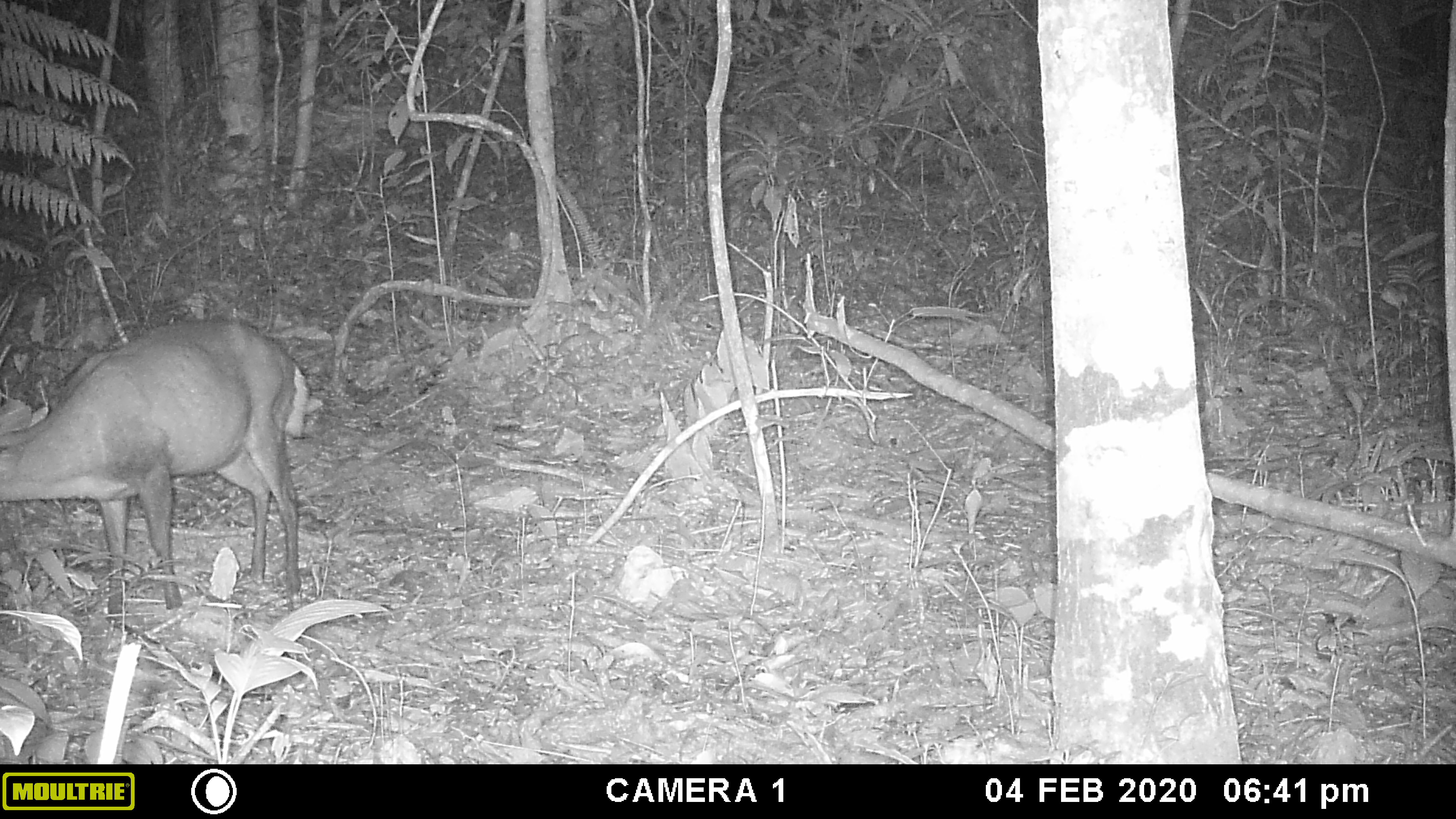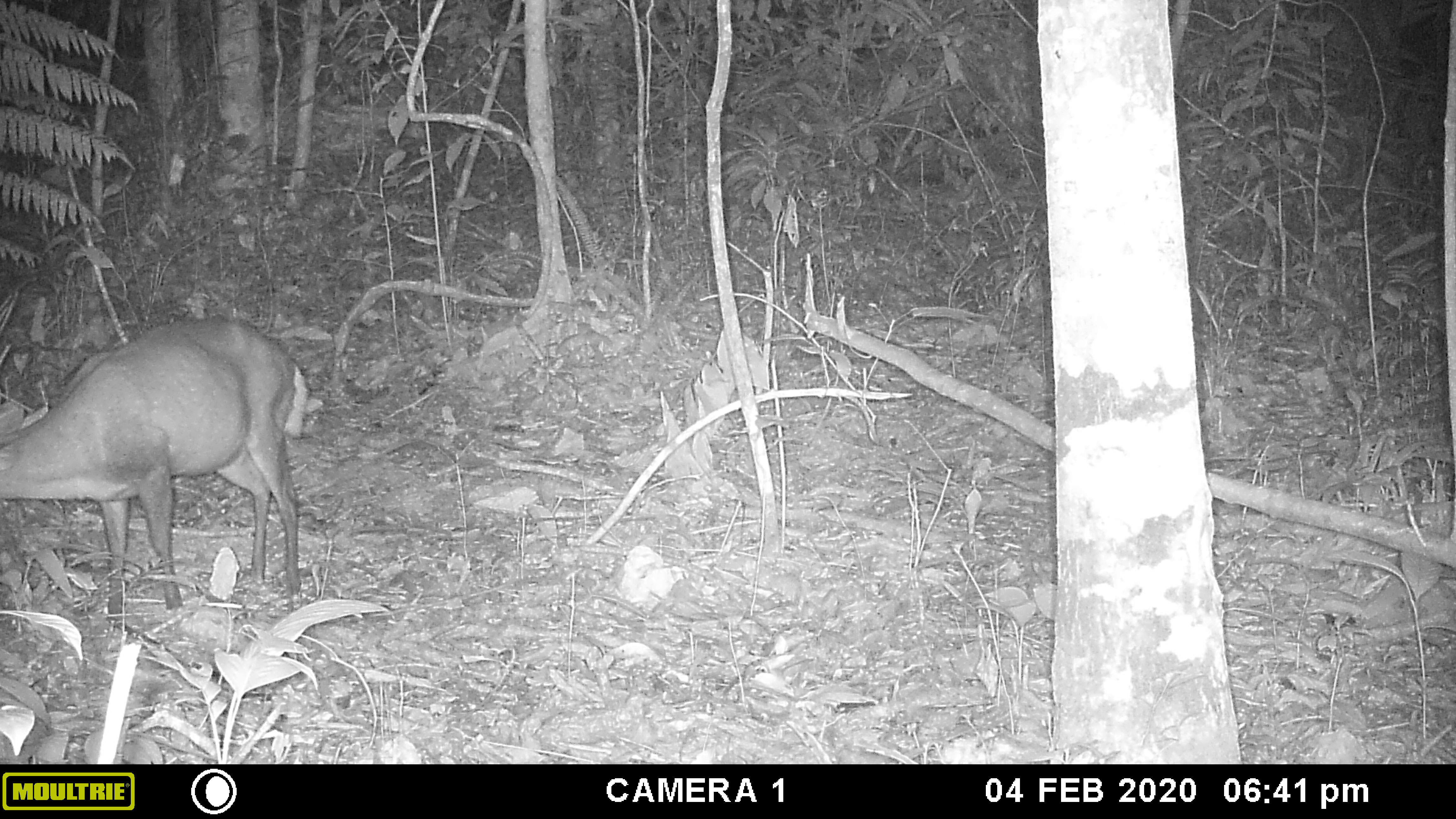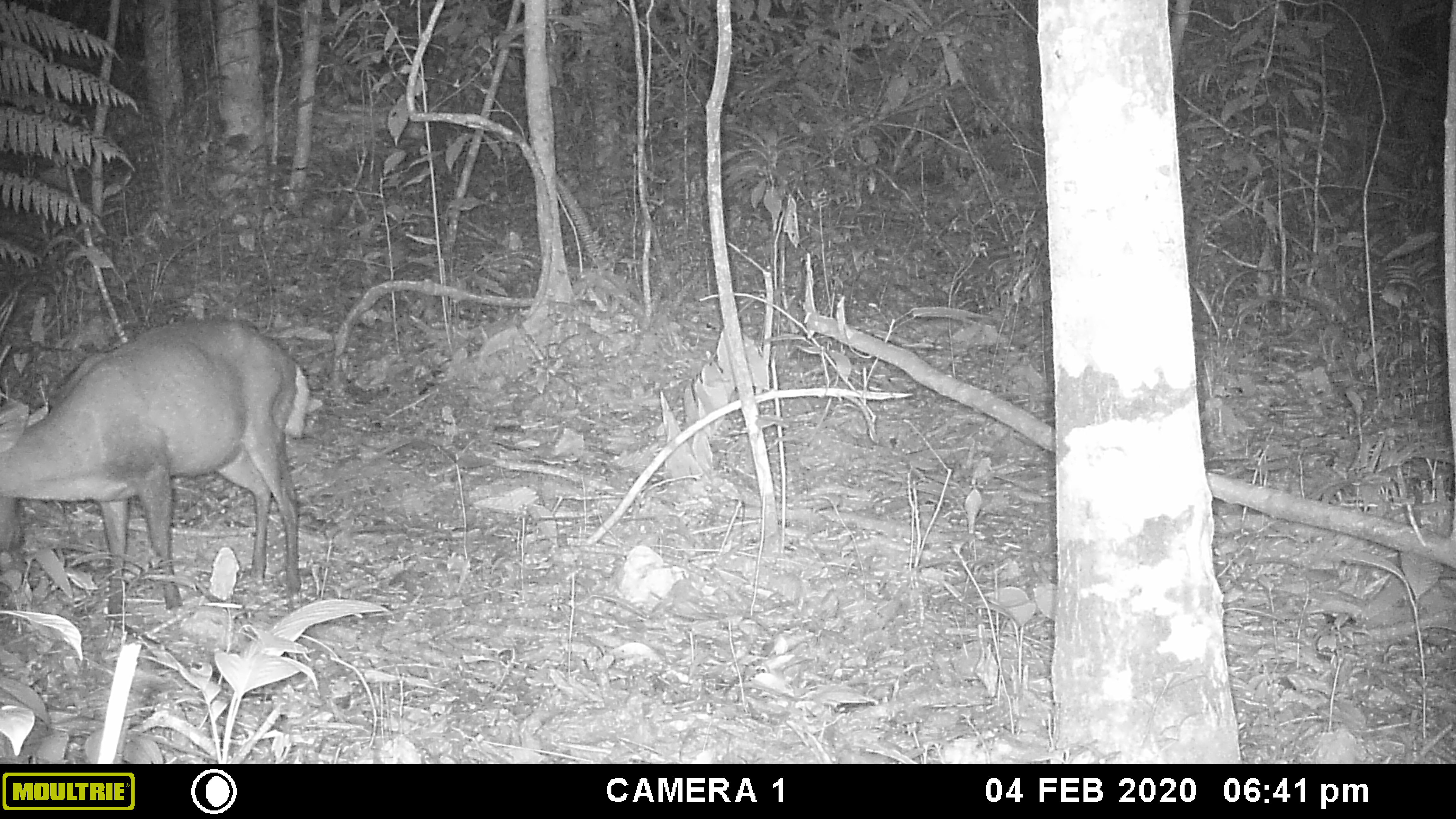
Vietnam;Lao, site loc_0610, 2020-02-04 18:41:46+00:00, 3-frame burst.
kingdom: Animalia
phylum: Chordata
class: Mammalia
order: Artiodactyla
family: Cervidae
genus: Muntiacus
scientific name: Muntiacus rooseveltorum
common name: roosevelt's muntjac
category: roosevelts muntjac group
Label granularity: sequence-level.